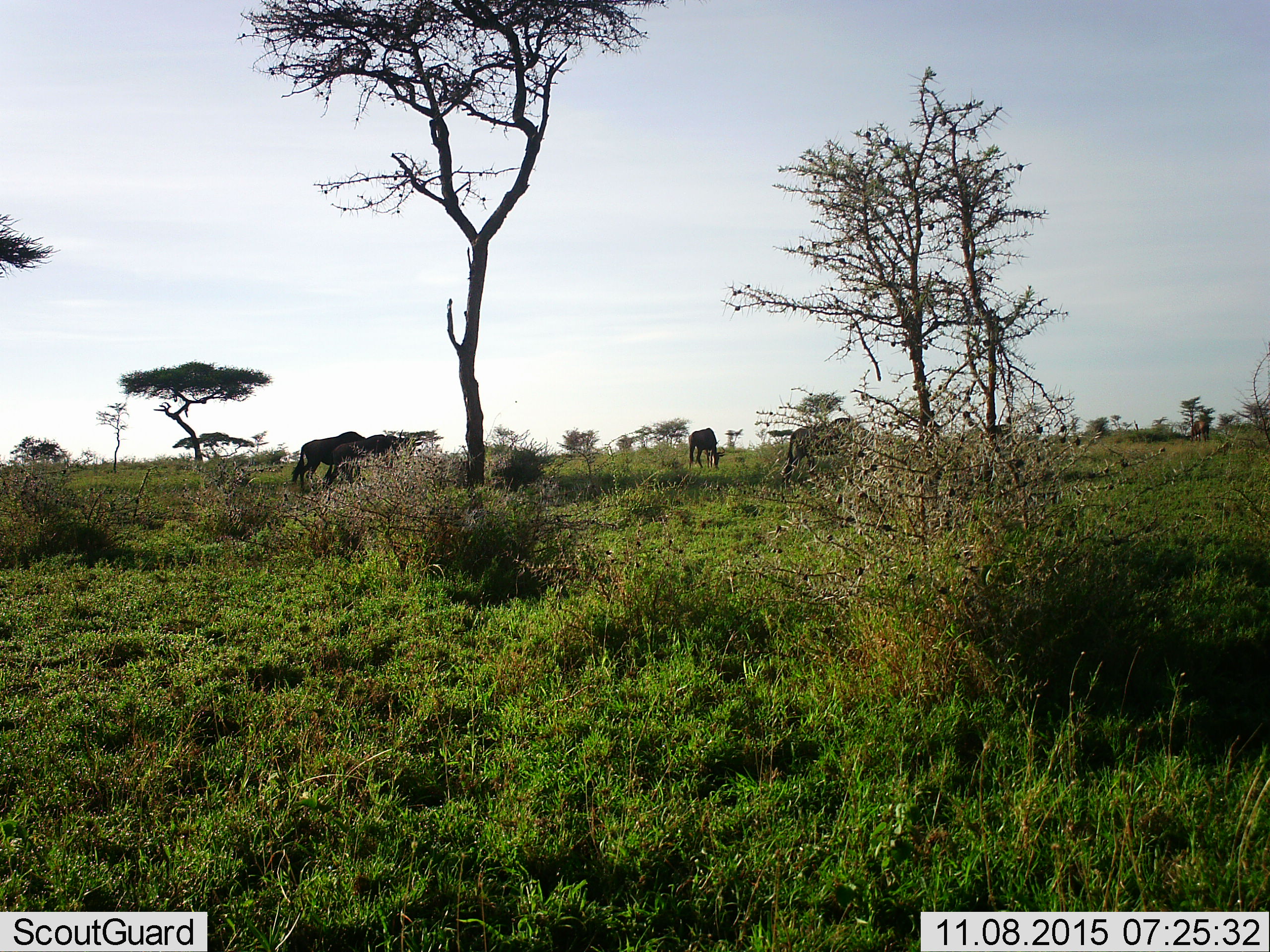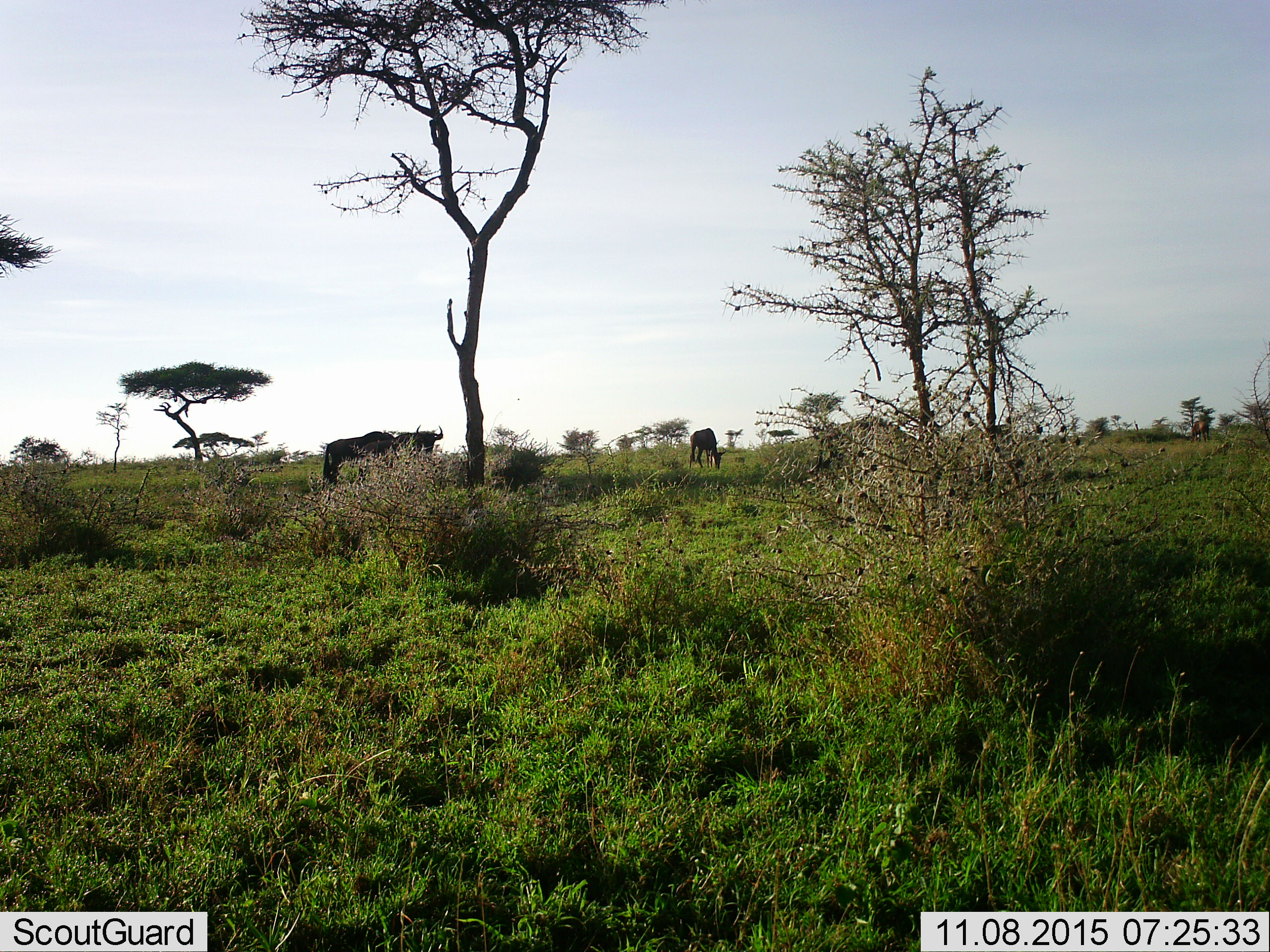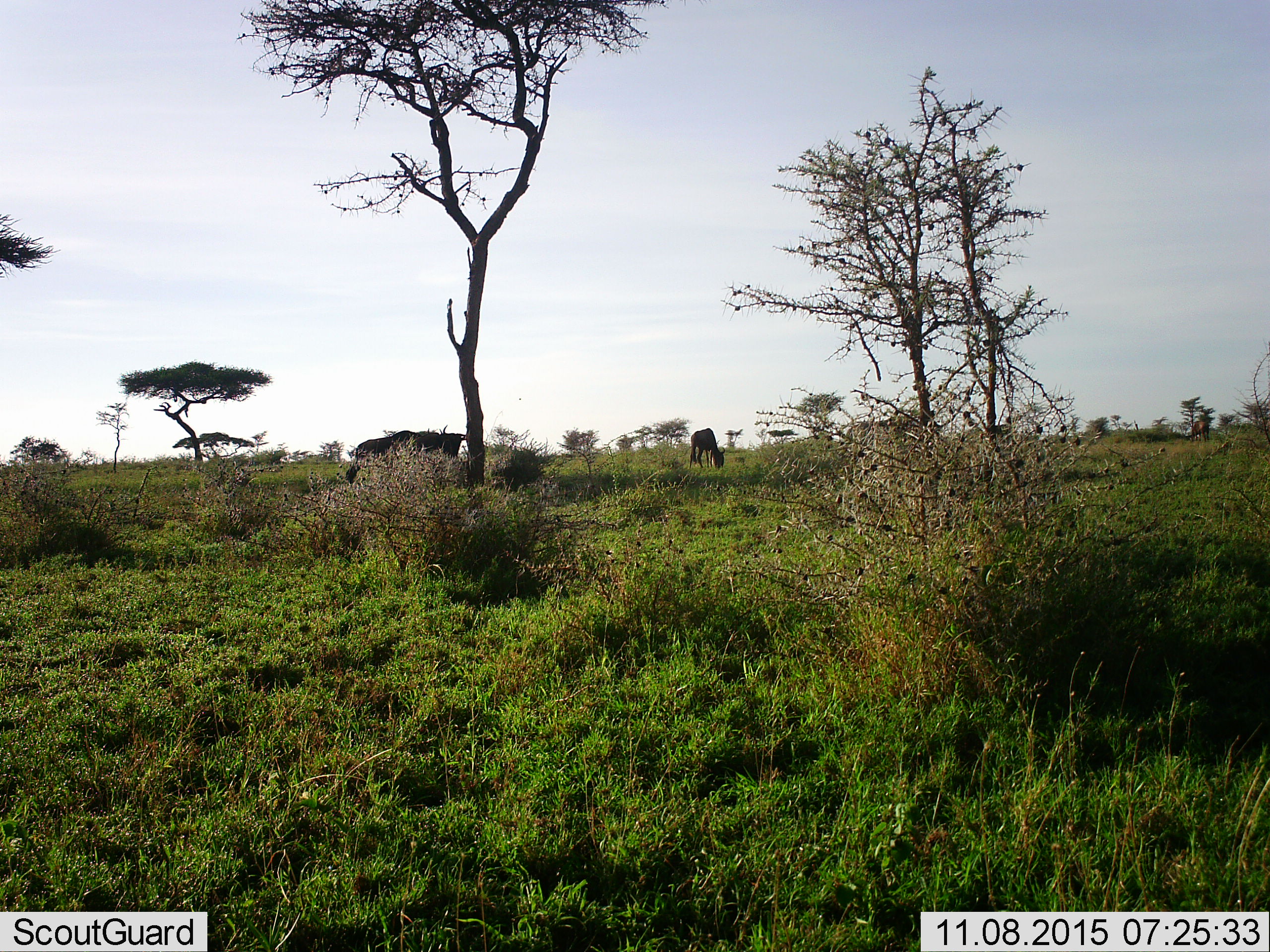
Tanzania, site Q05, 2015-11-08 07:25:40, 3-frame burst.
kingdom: Animalia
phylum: Chordata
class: Mammalia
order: Artiodactyla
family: Bovidae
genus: Connochaetes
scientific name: Connochaetes taurinus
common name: blue wildebeest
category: wildebeest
Wildebeest (blue wildebeest) (Connochaetes taurinus), count 4. Behavior (volunteer vote fractions): standing 29%, resting 0%, moving 57%, interacting 0%. Young present (vote fraction): 0%. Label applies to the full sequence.